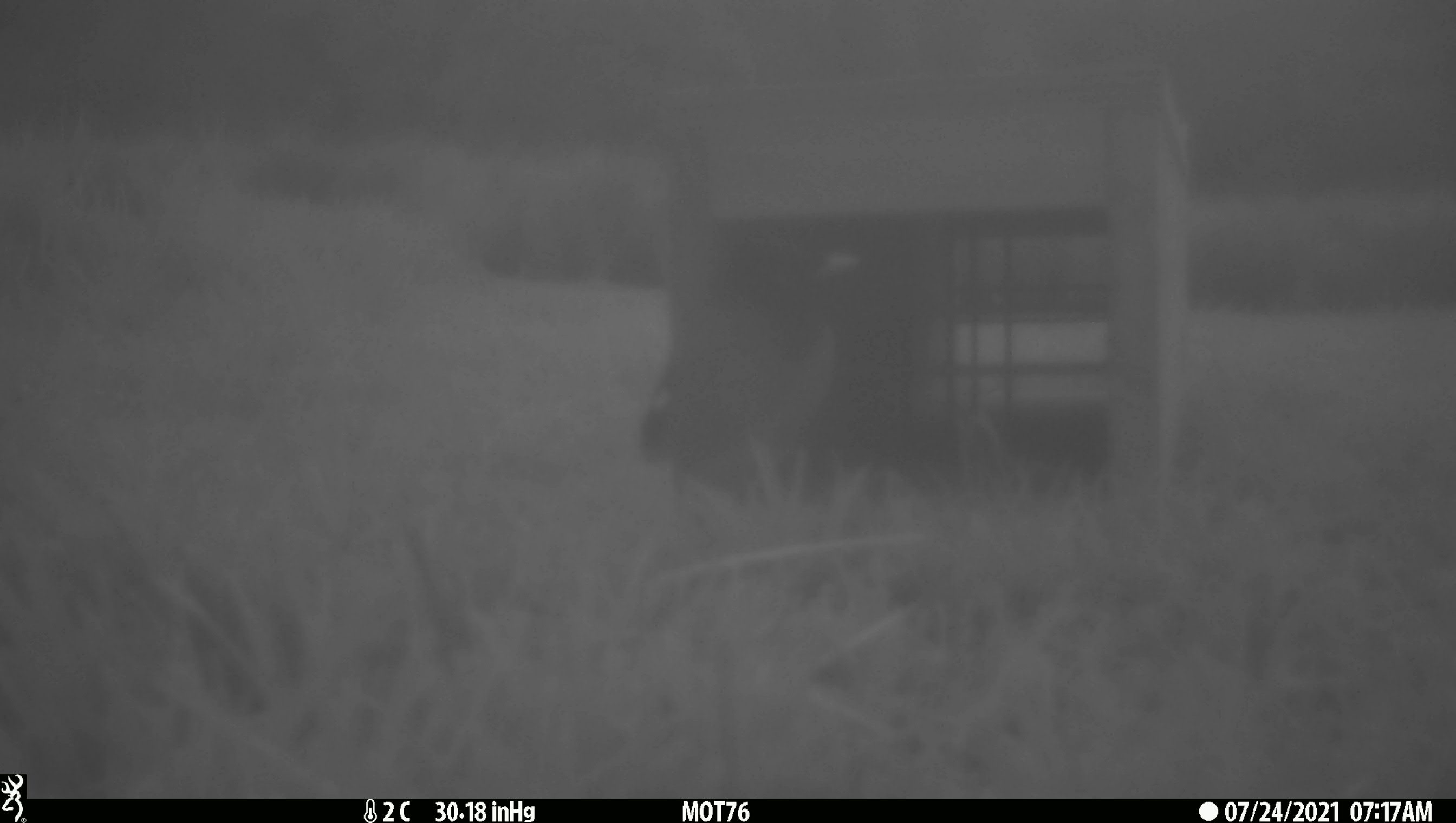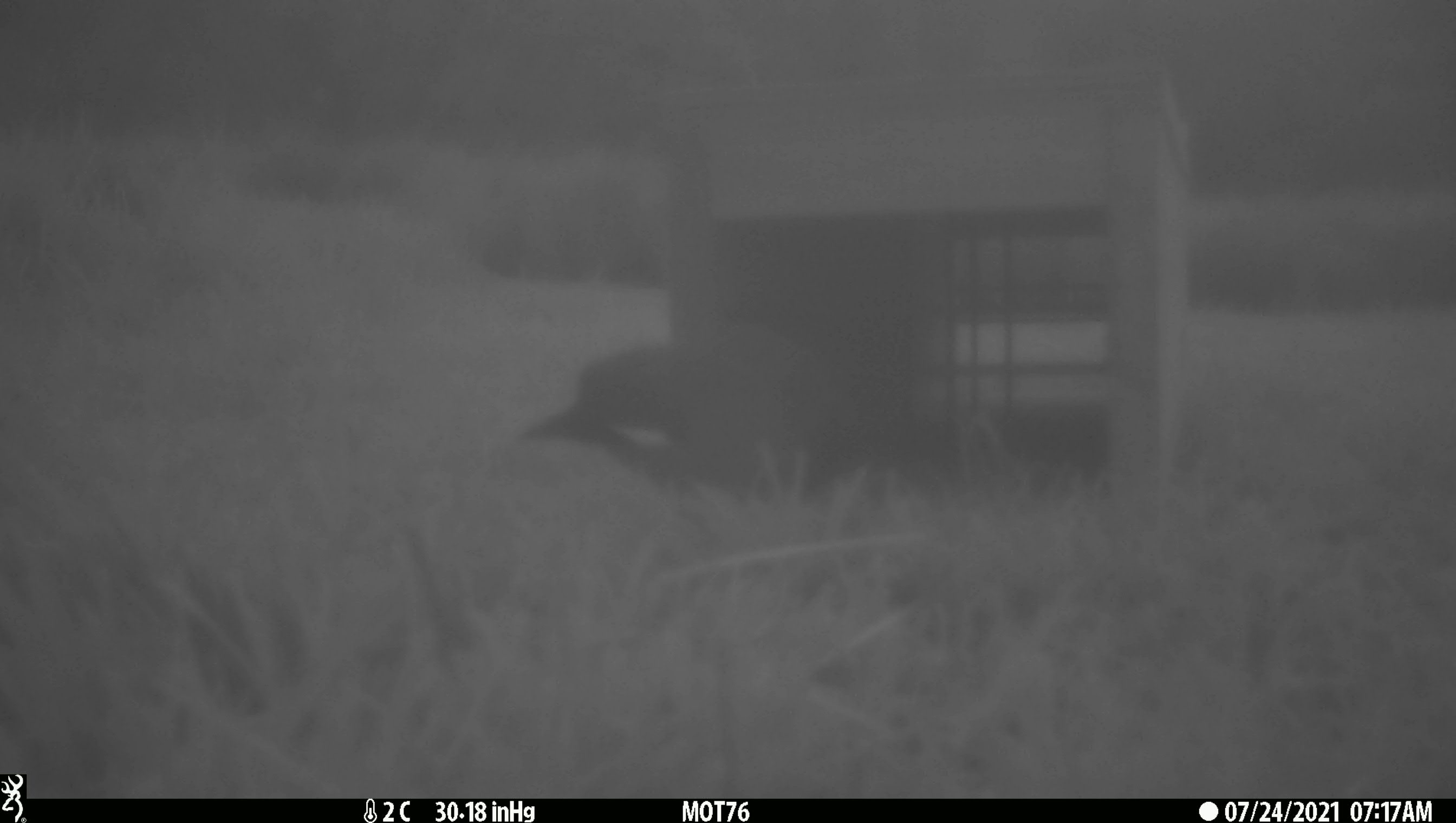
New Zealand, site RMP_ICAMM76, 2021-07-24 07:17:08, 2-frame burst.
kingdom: Animalia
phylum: Chordata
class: Aves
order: Passeriformes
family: Sturnidae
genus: Acridotheres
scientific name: Acridotheres tristis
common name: common myna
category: myna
Myna (common myna) (Acridotheres tristis).